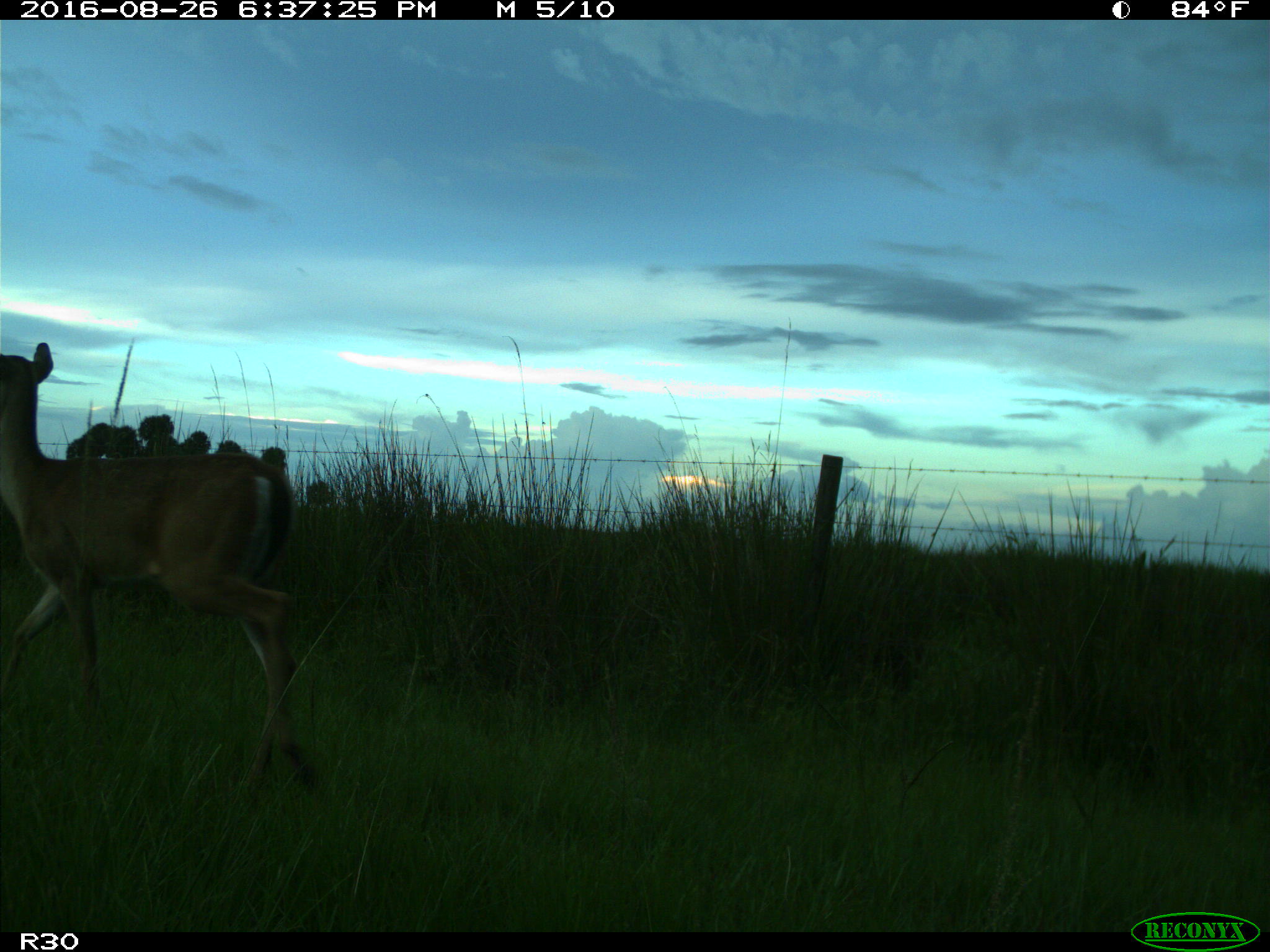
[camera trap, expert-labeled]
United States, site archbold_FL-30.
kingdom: Animalia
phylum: Chordata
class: Mammalia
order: Artiodactyla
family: Cervidae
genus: Odocoileus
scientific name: Odocoileus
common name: deer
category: unidentified deer